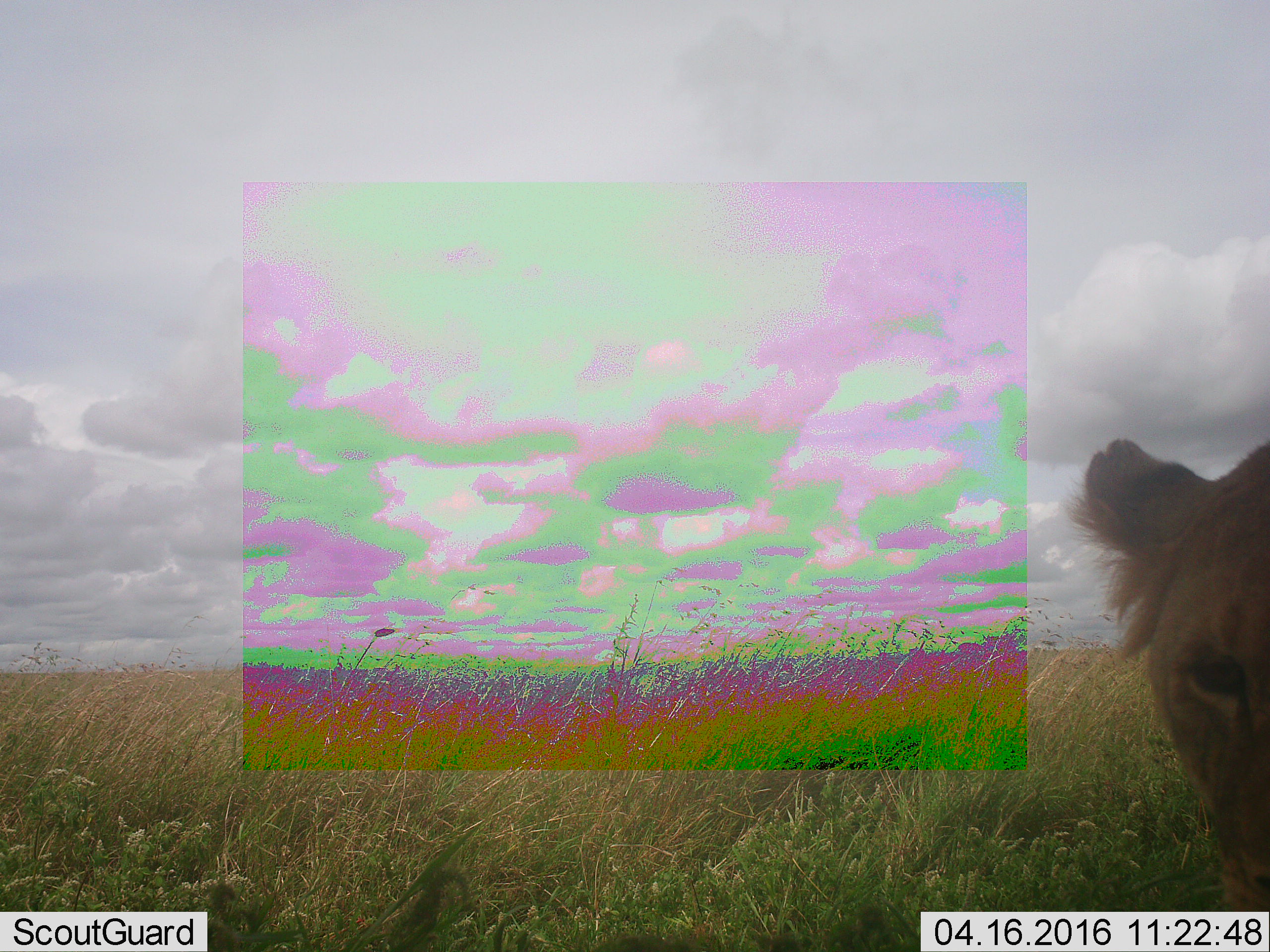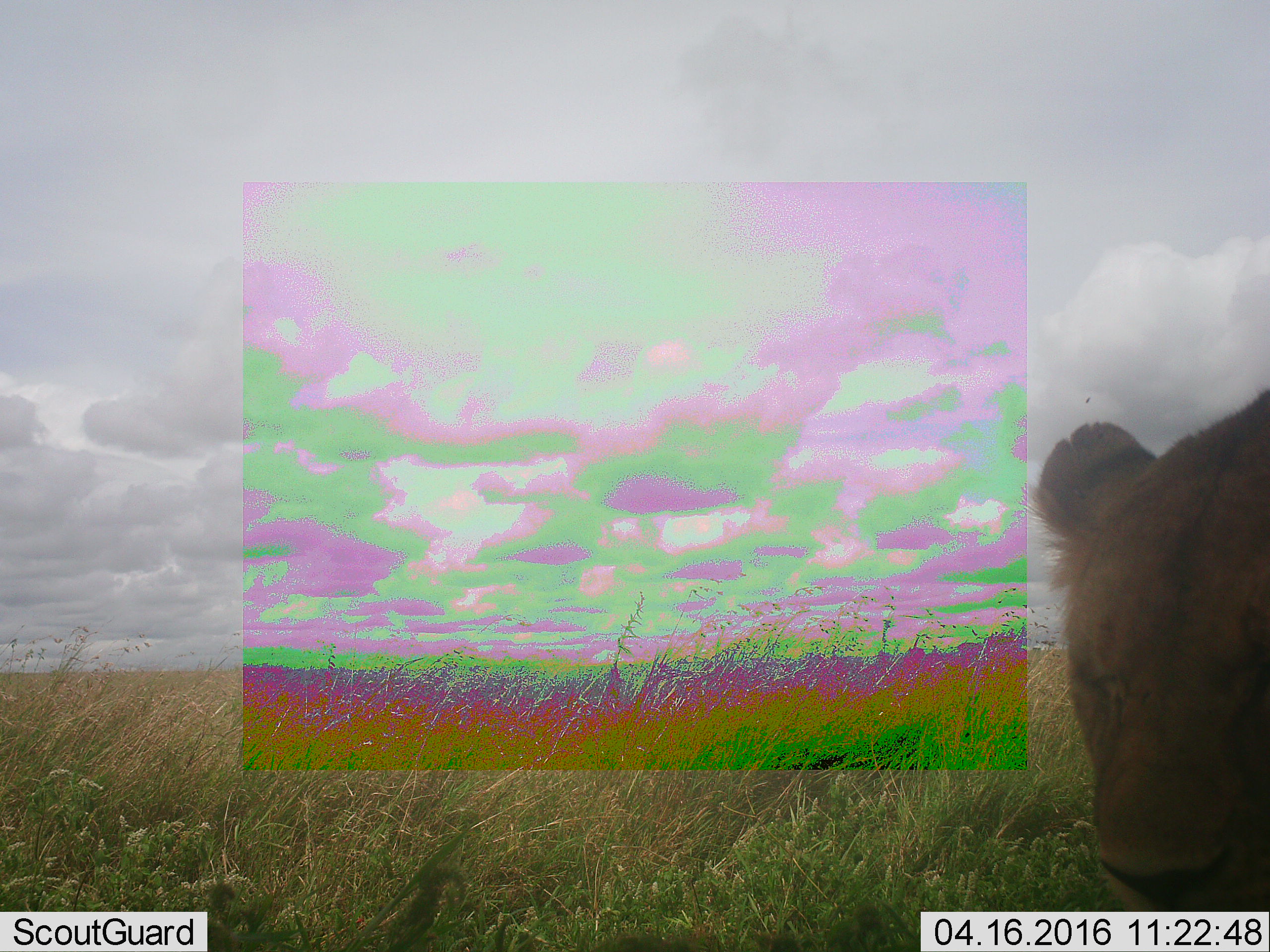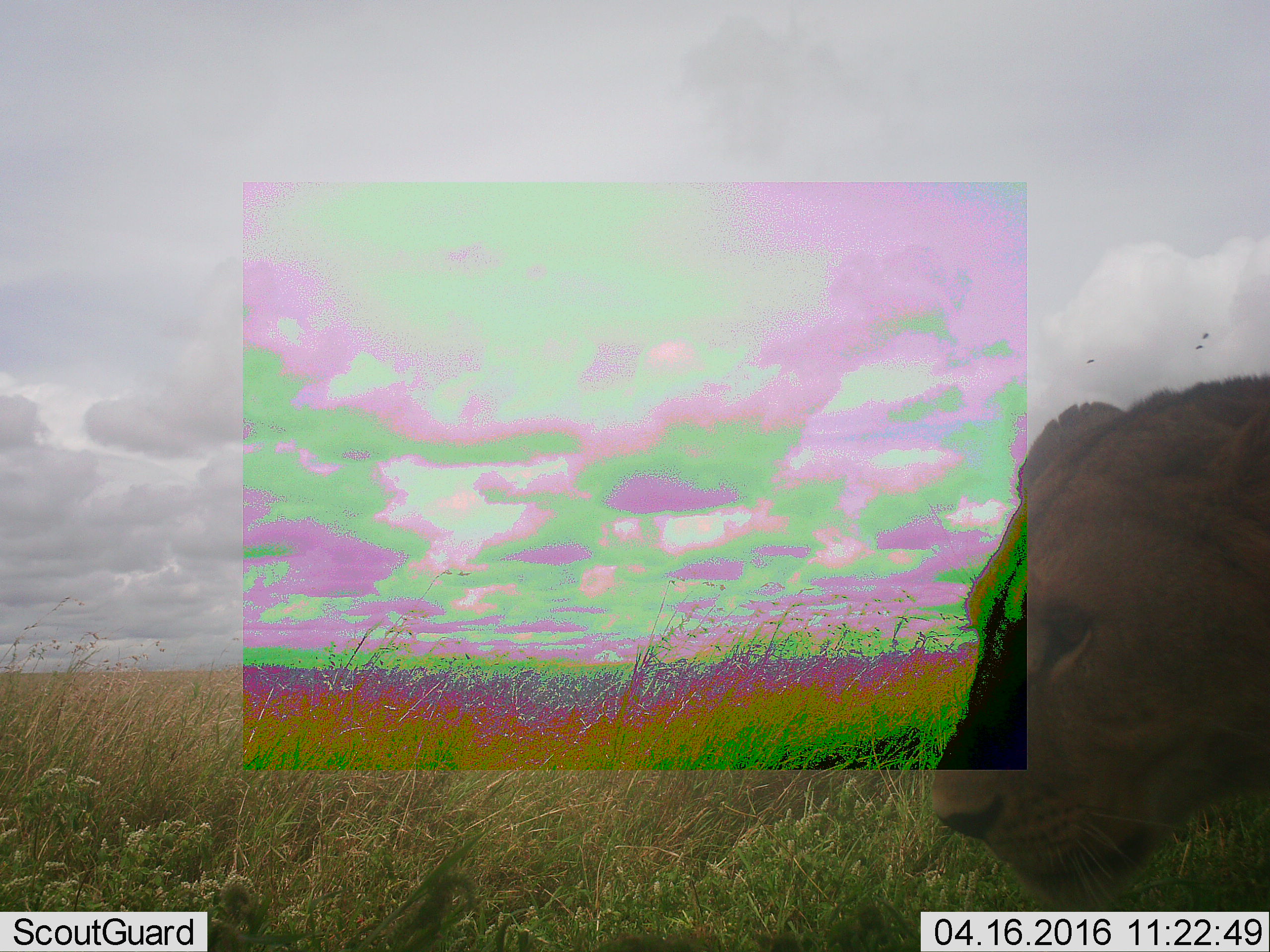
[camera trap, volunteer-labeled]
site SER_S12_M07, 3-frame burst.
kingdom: Animalia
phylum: Chordata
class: Mammalia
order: Carnivora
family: Felidae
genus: Panthera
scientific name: Panthera leo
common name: lion female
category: lionfemale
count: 1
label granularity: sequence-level